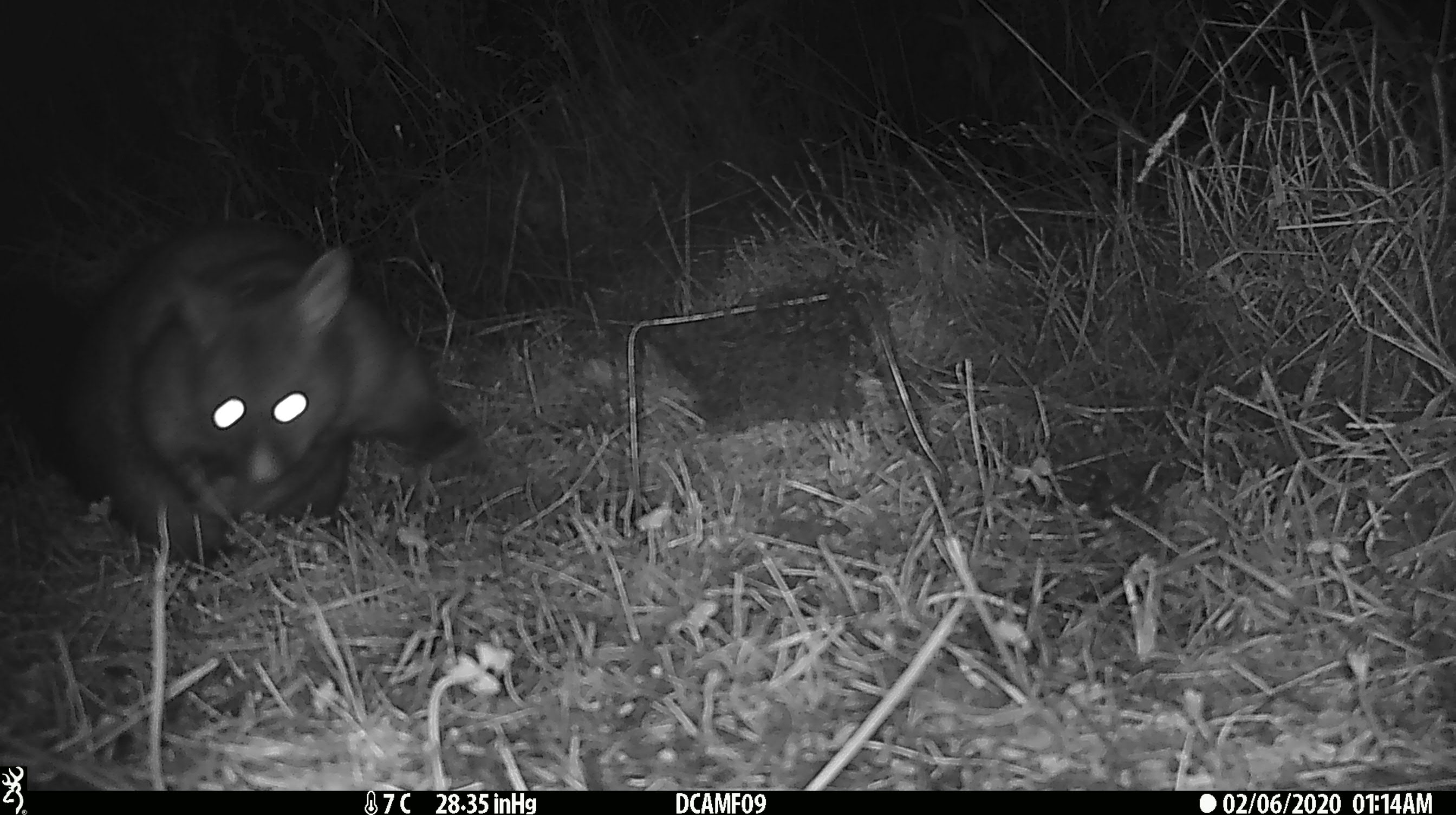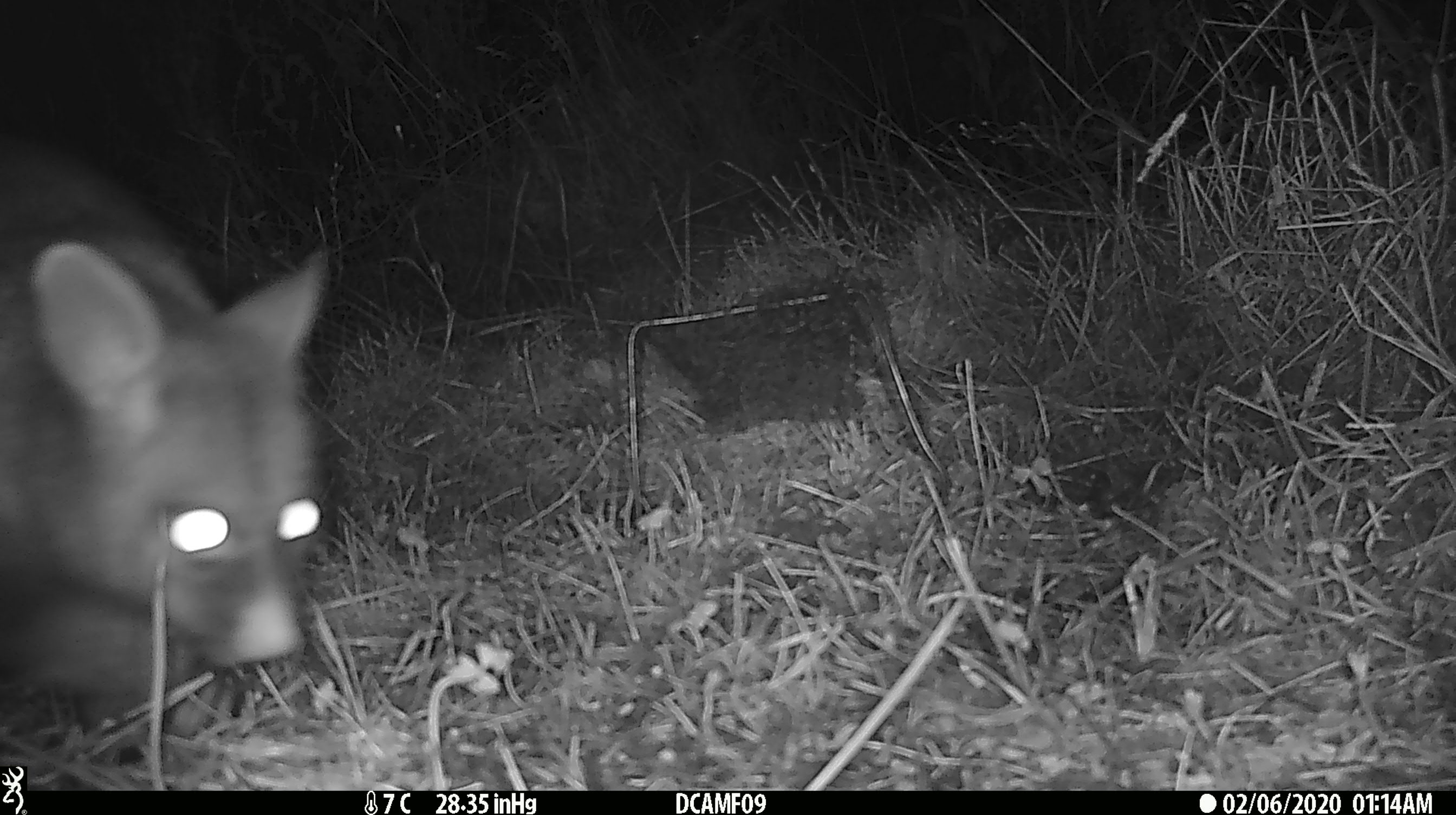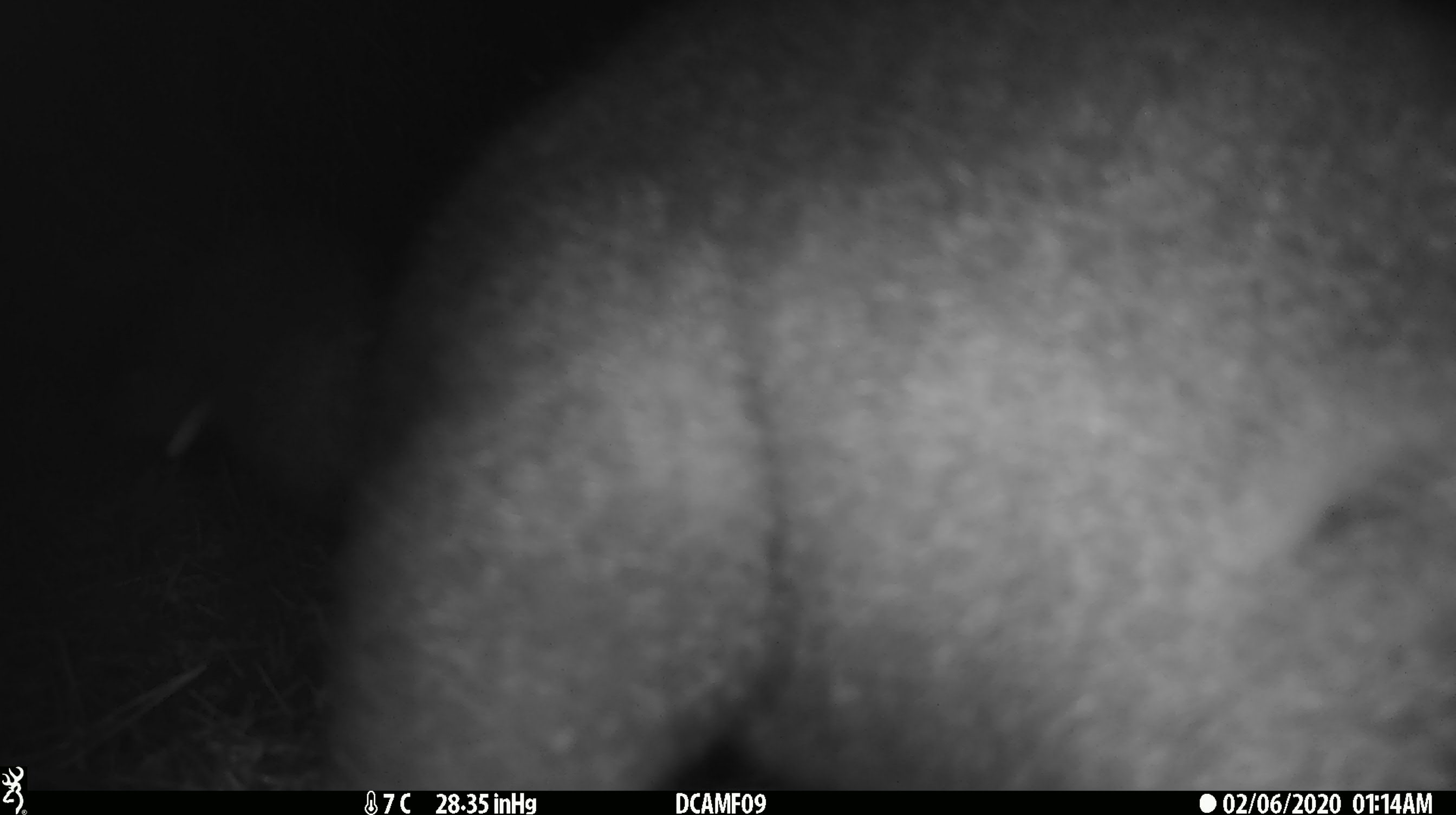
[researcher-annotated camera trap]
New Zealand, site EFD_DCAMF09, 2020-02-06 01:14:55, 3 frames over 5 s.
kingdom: Animalia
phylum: Chordata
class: Mammalia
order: Diprotodontia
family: Phalangeridae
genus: Trichosurus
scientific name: Trichosurus vulpecula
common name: common brushtail possum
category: possum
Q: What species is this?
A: Possum (common brushtail possum) (Trichosurus vulpecula).